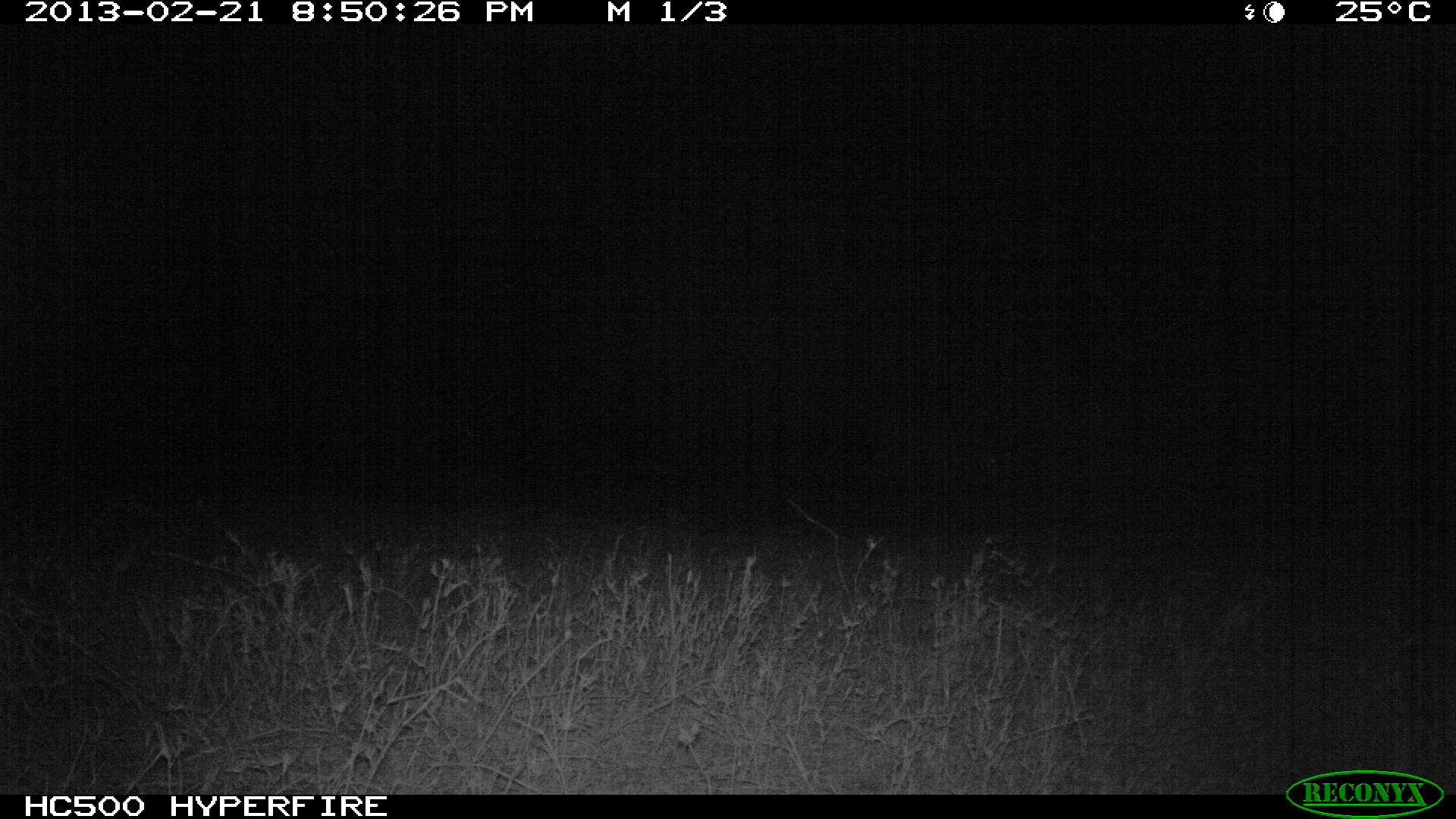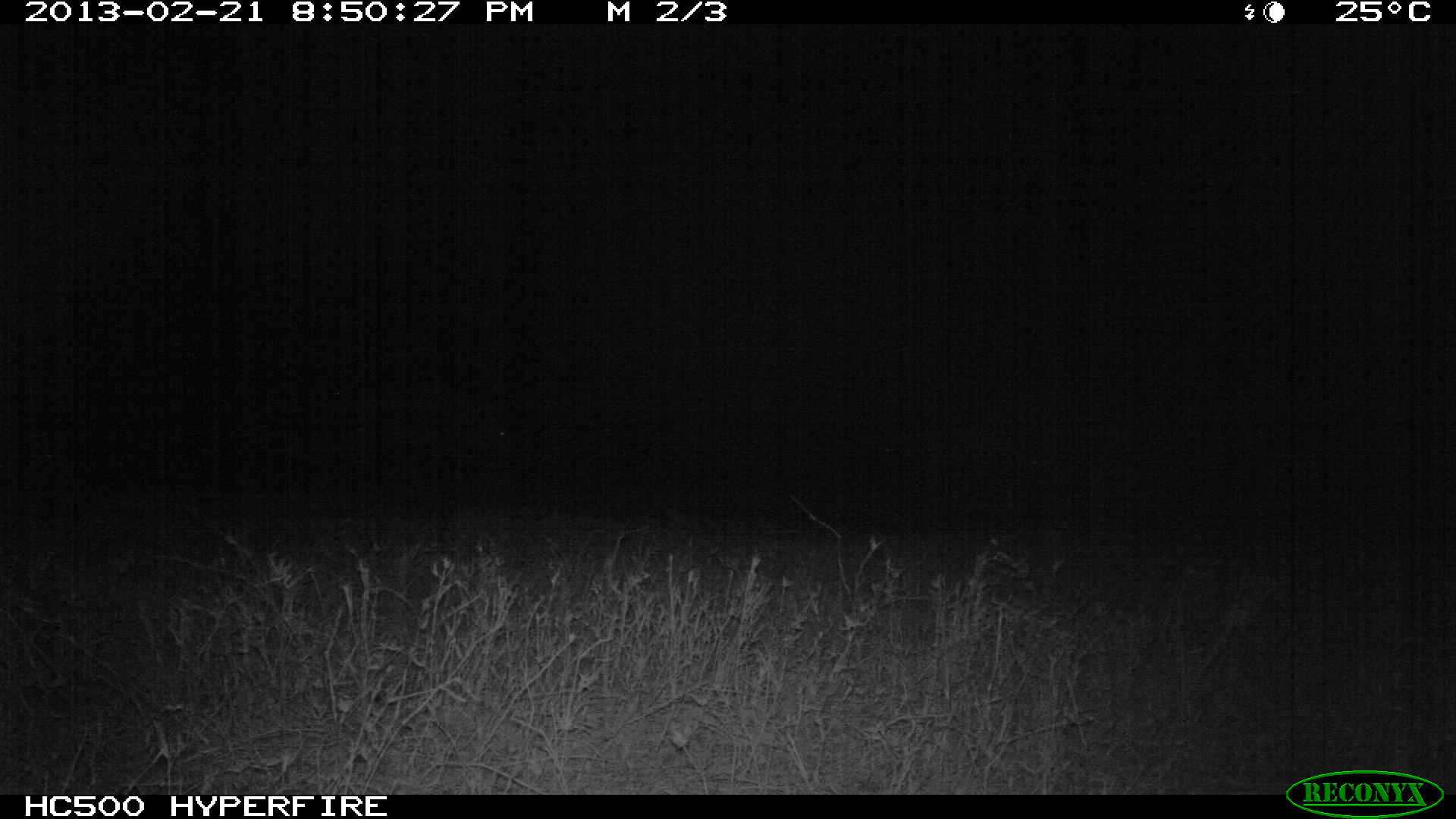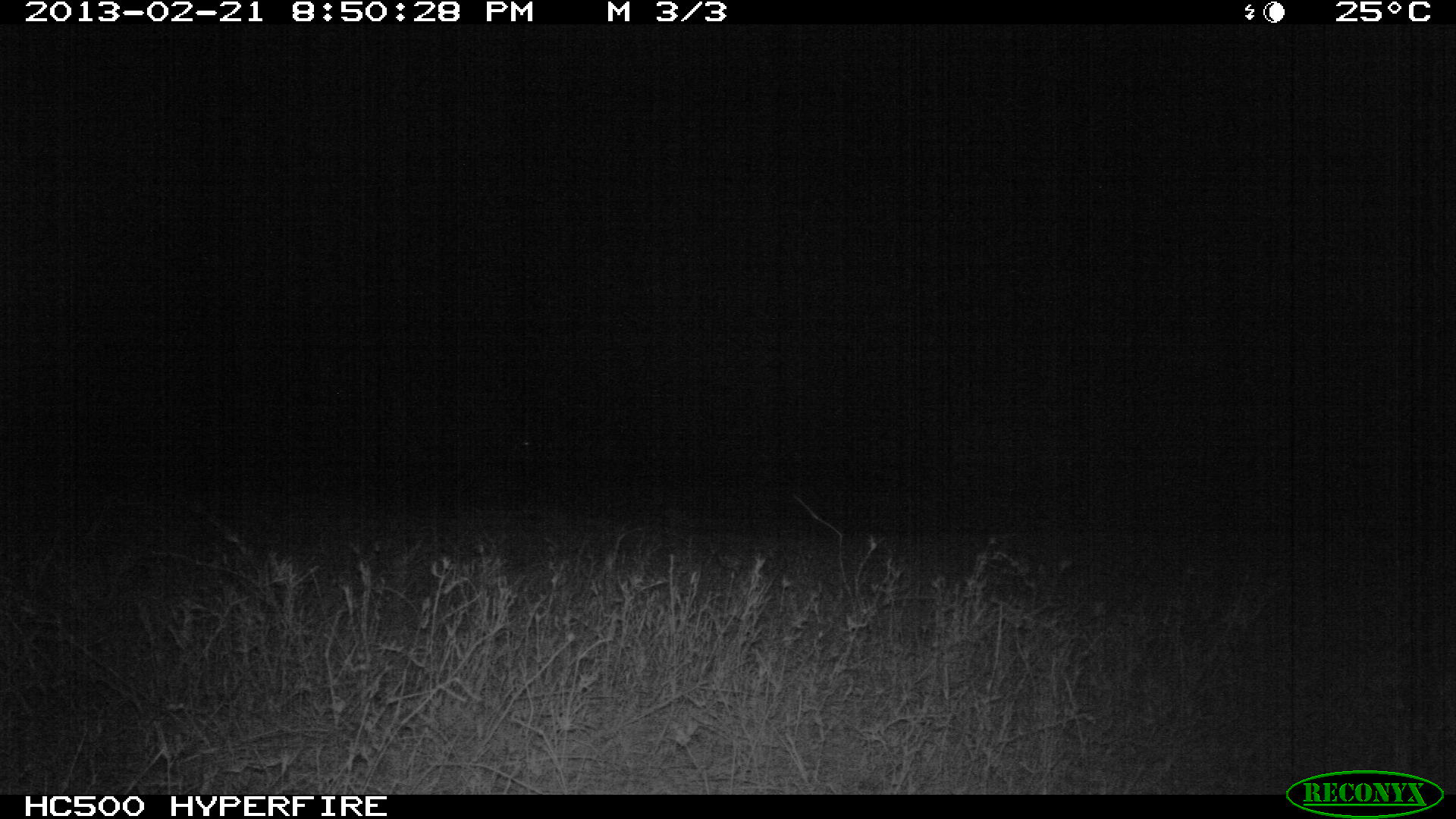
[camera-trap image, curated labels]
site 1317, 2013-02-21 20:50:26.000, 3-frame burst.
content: unidentified animal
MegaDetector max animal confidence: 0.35